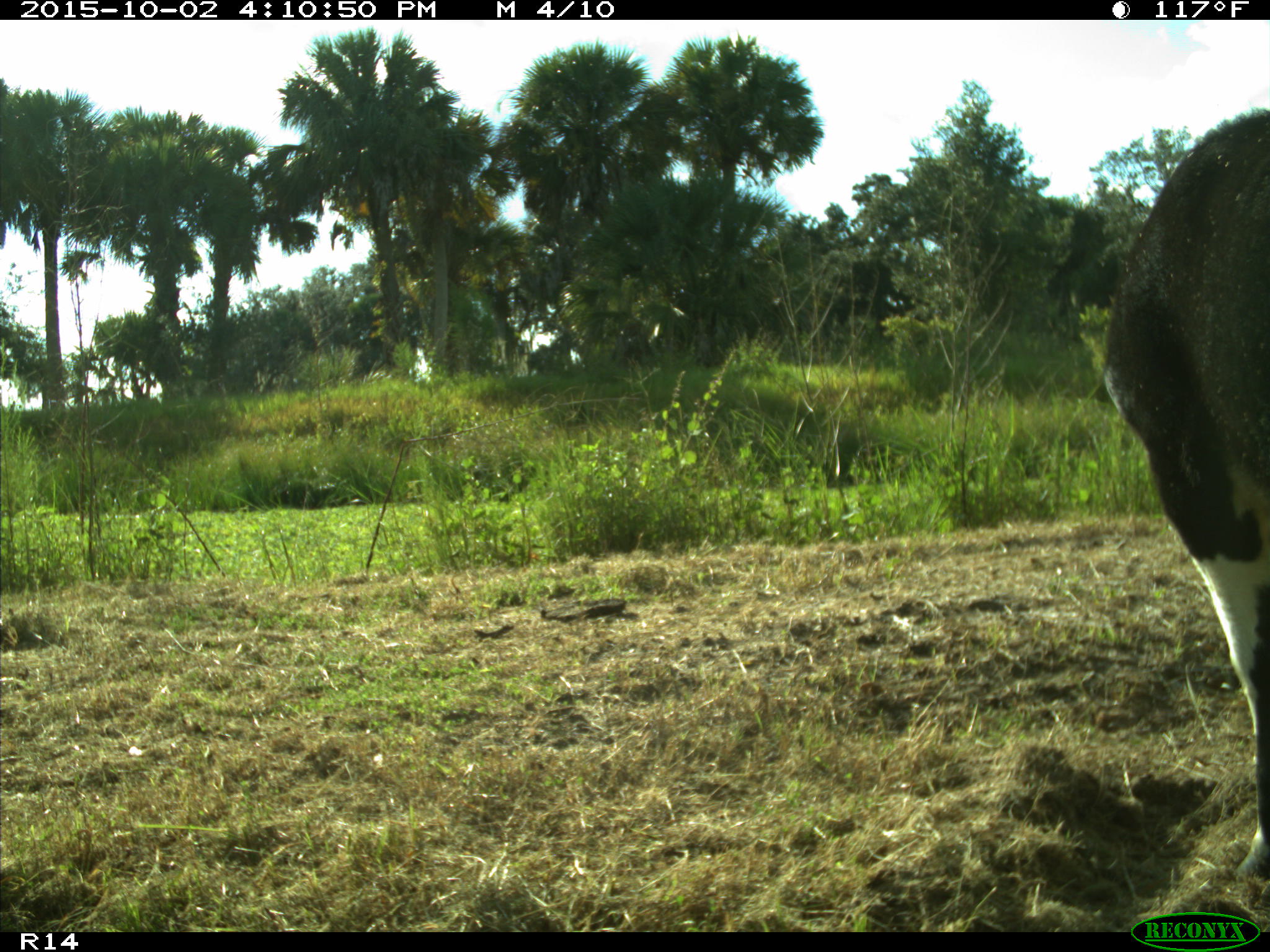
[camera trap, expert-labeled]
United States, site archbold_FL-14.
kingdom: Animalia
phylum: Chordata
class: Mammalia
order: Artiodactyla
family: Bovidae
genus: Bos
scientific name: Bos taurus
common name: domestic cow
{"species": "Bos taurus (domestic cow)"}